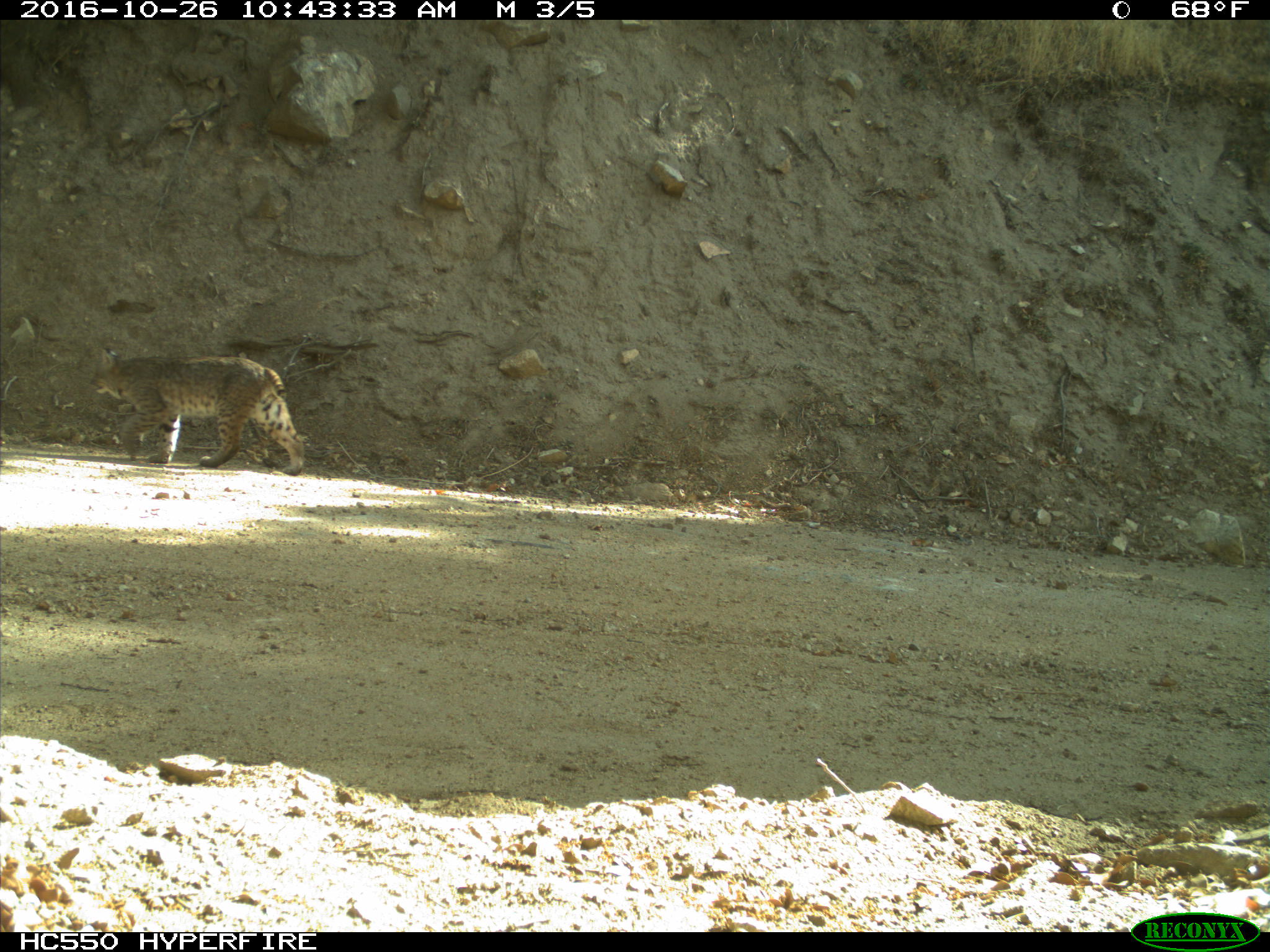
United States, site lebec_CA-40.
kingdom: Animalia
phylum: Chordata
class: Mammalia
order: Carnivora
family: Felidae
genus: Lynx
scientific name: Lynx rufus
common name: bobcat